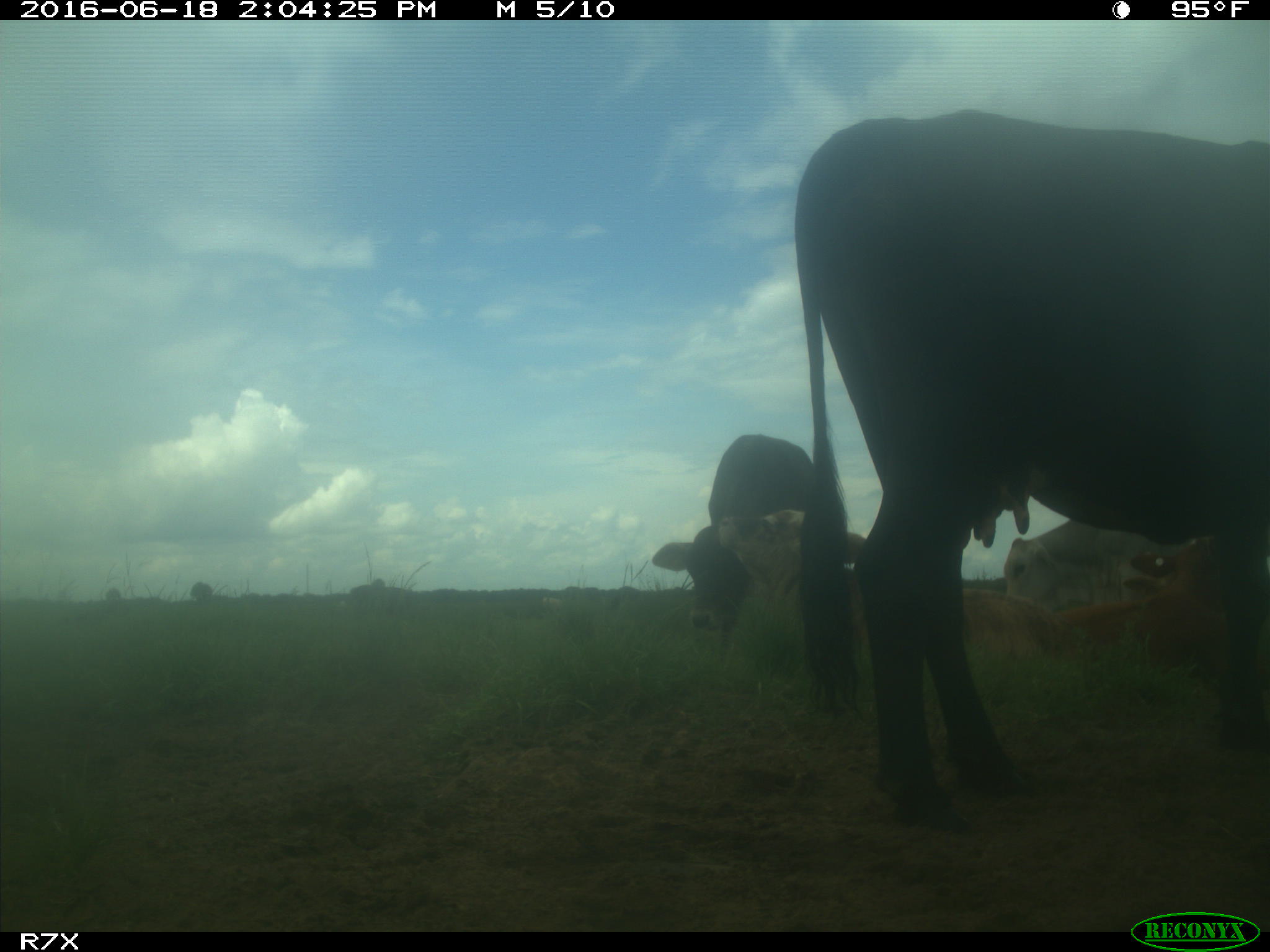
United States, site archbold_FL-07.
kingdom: Animalia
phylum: Chordata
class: Mammalia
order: Artiodactyla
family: Bovidae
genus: Bos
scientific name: Bos taurus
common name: domestic cow